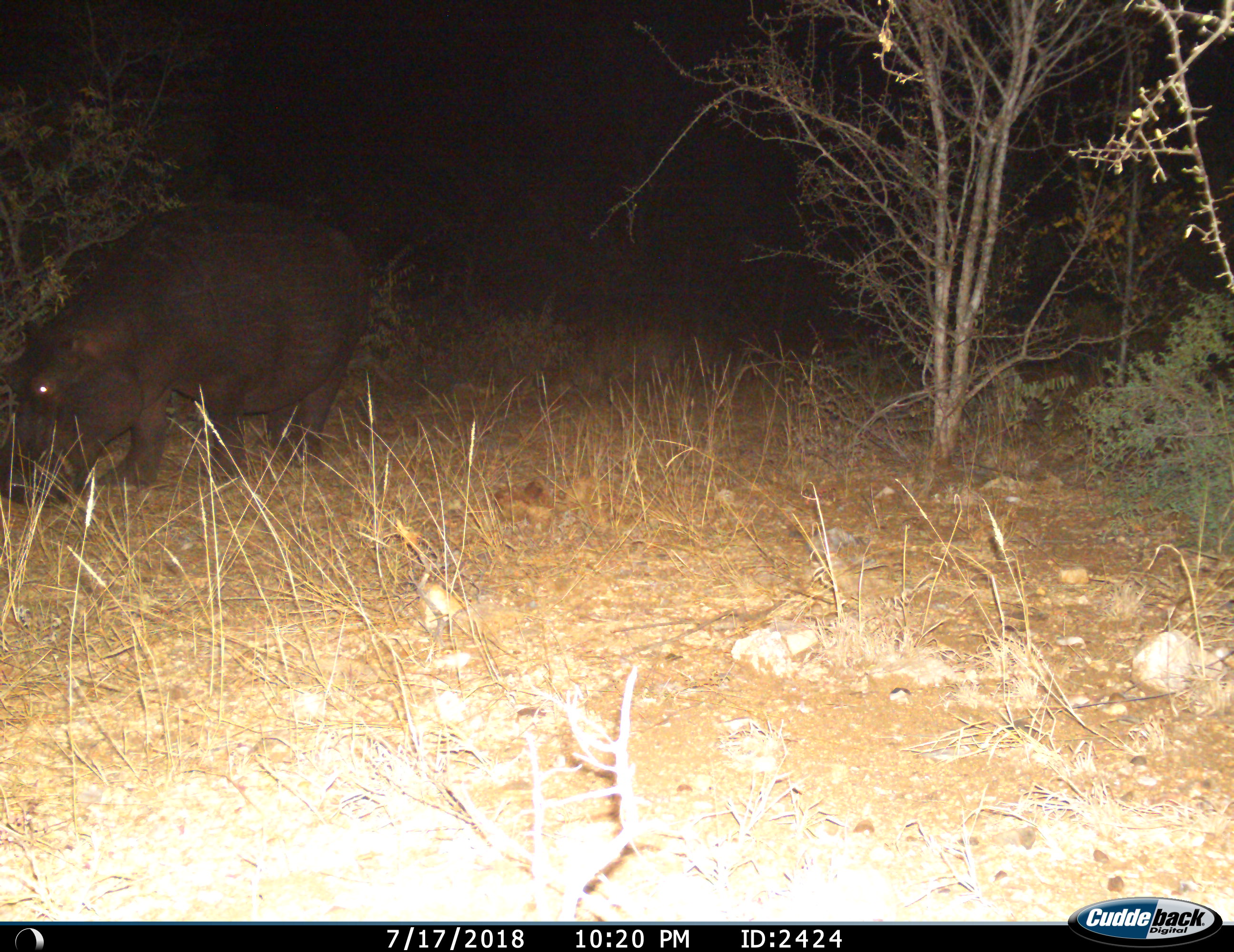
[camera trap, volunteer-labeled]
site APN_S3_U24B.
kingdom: Animalia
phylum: Chordata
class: Mammalia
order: Artiodactyla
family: Hippopotamidae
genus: Hippopotamus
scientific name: Hippopotamus amphibius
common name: hippopotamus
Hippopotamus (Hippopotamus amphibius), count 1. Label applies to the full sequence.